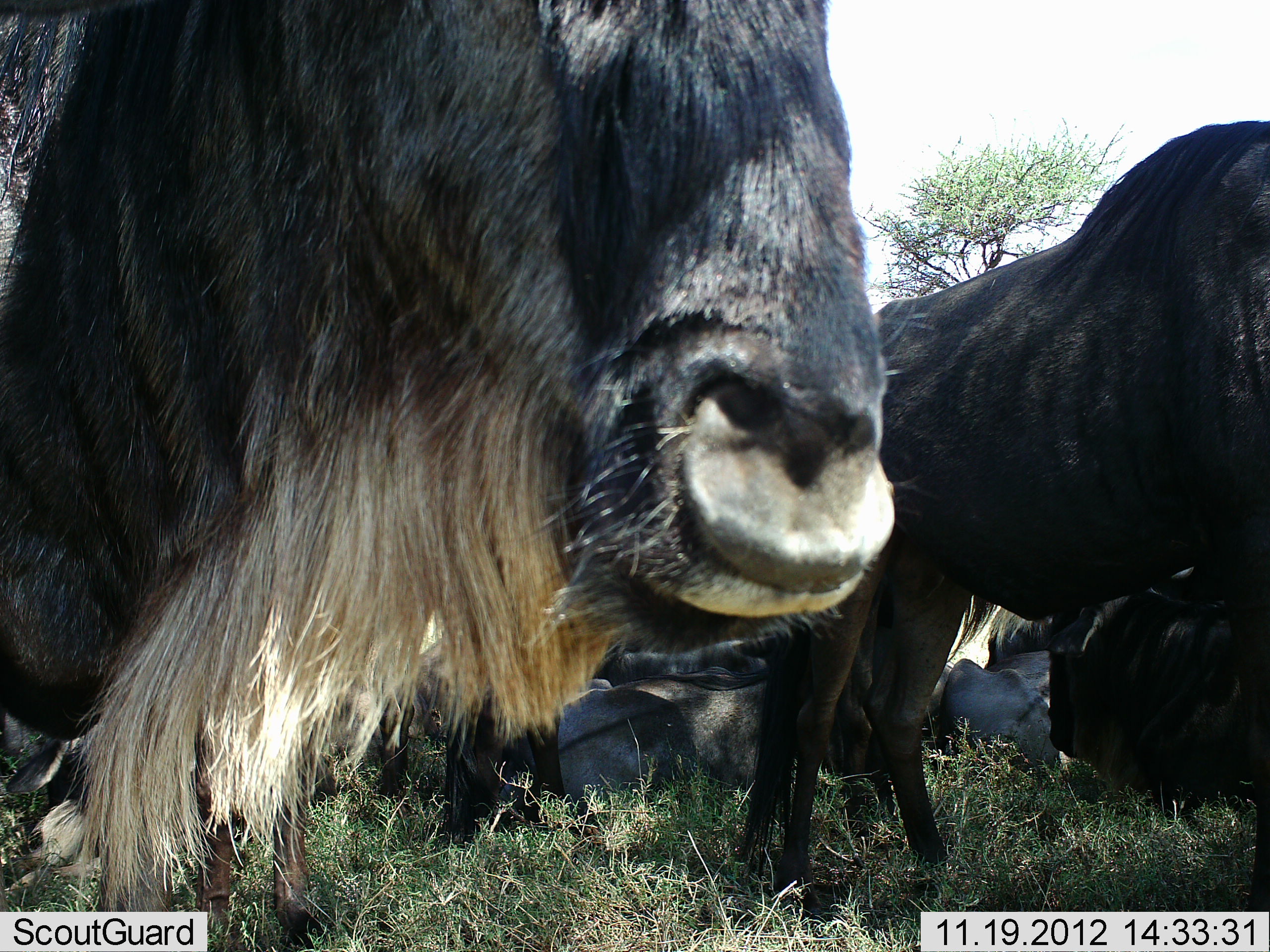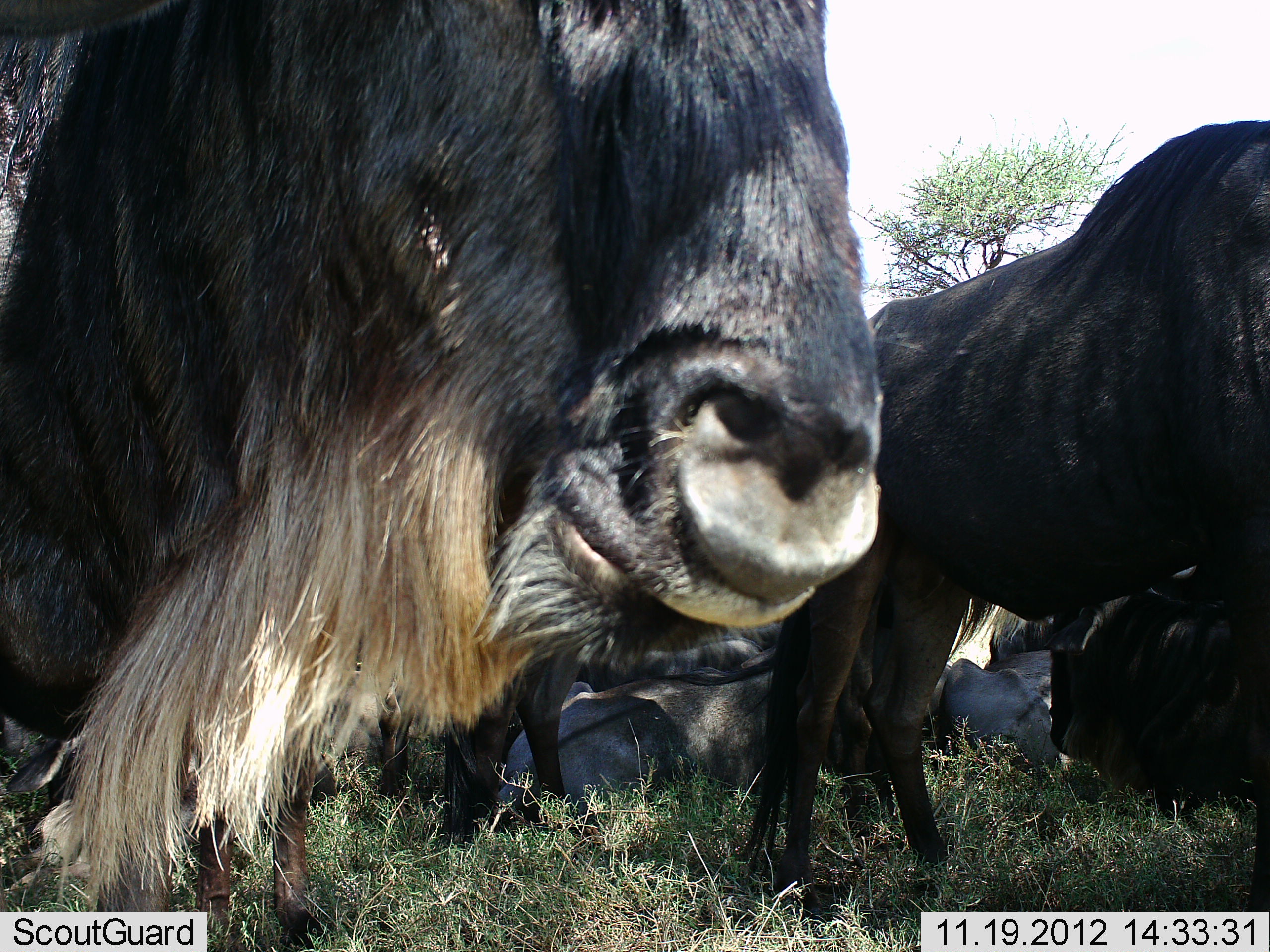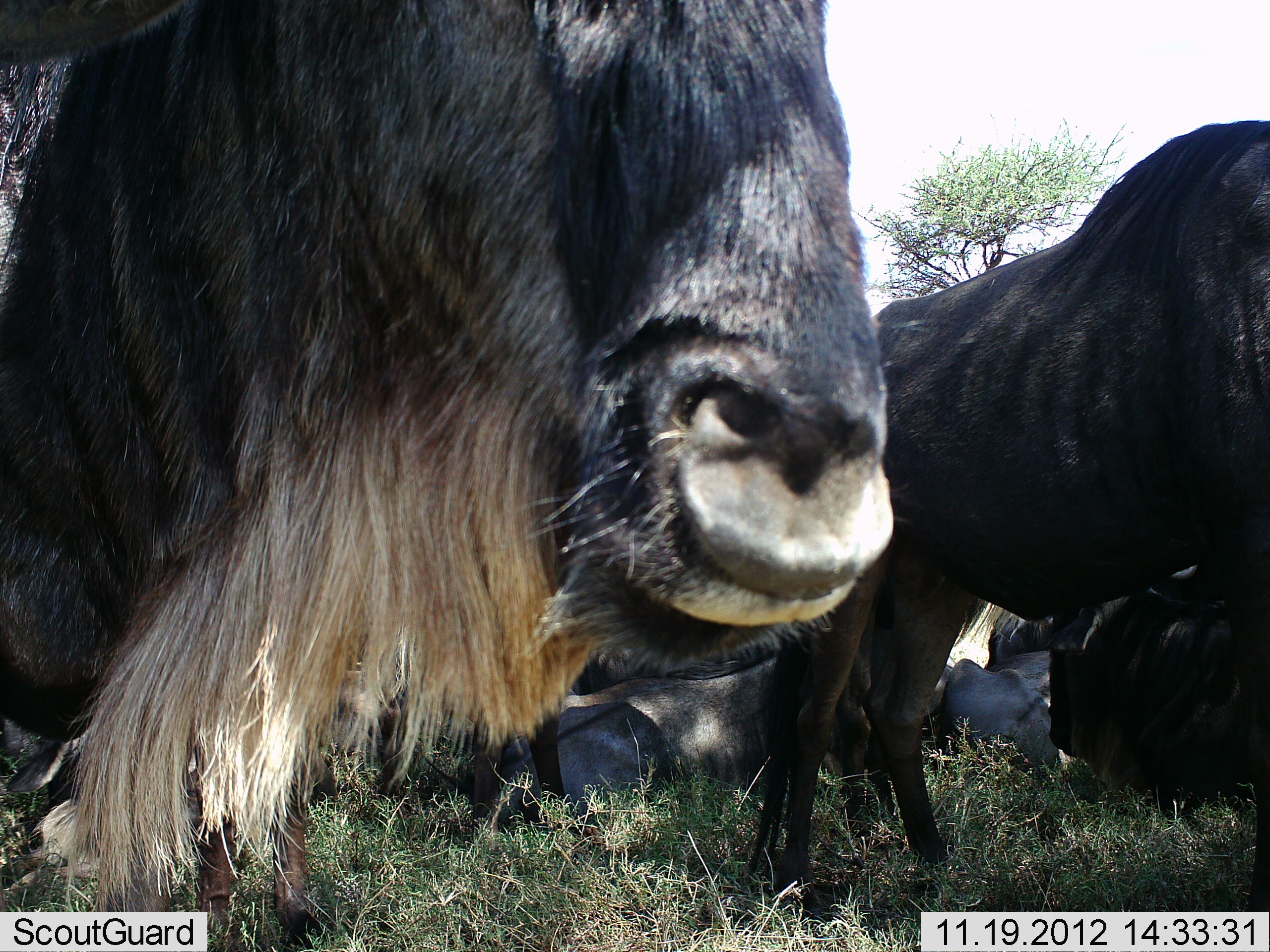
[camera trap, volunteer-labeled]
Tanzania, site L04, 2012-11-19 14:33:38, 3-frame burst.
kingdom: Animalia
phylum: Chordata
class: Mammalia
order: Artiodactyla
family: Bovidae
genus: Connochaetes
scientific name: Connochaetes taurinus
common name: blue wildebeest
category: wildebeest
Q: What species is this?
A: Wildebeest (blue wildebeest) (Connochaetes taurinus).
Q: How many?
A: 6.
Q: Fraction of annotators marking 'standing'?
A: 80%.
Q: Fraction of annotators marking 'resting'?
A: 90%.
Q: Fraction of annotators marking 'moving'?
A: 10%.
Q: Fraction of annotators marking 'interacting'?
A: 10%.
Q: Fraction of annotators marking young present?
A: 0%.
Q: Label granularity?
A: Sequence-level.